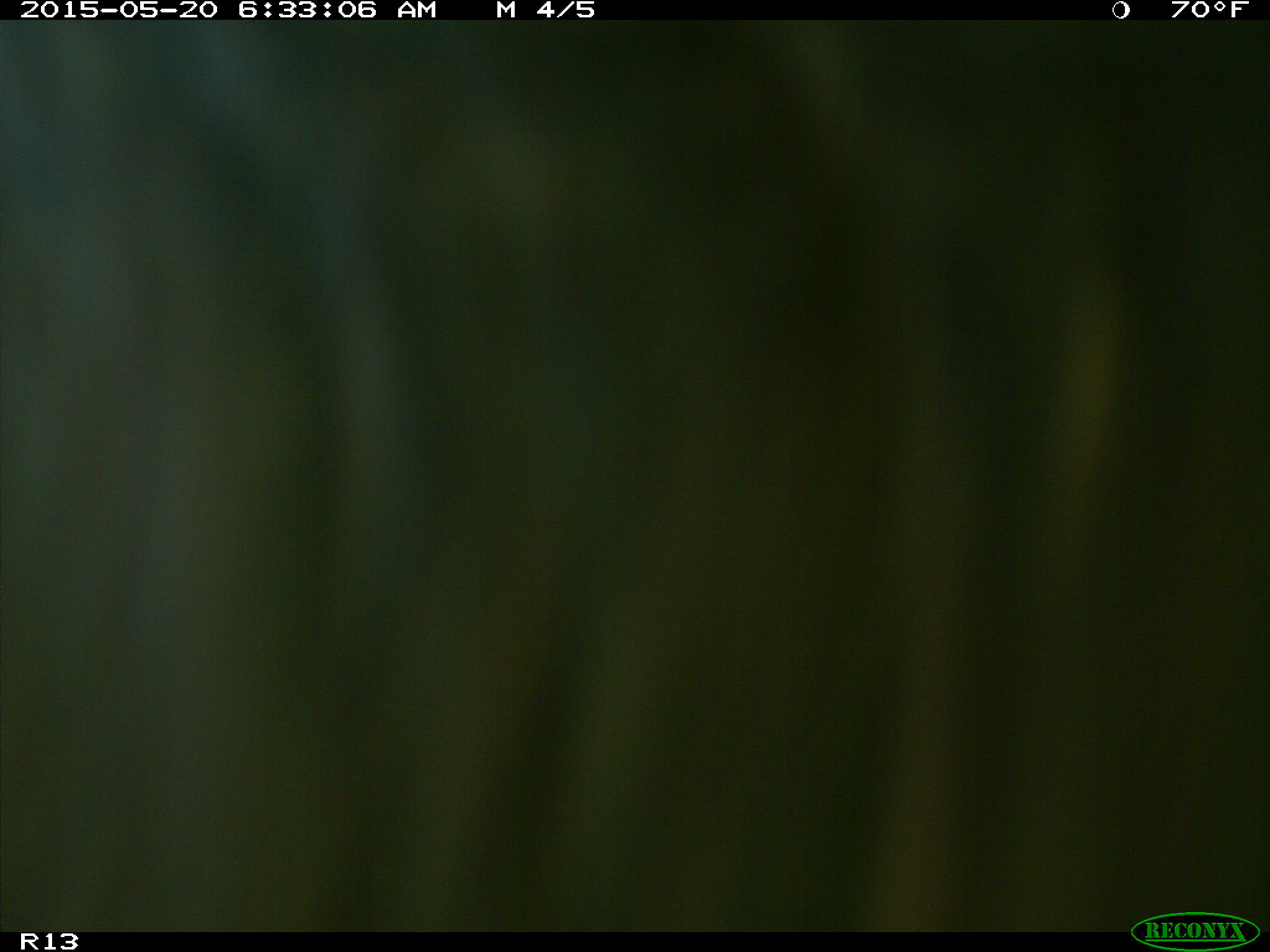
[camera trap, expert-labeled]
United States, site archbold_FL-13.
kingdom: Animalia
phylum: Chordata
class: Mammalia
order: Artiodactyla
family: Bovidae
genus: Bos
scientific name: Bos taurus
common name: domestic cow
Bos taurus (domestic cow).